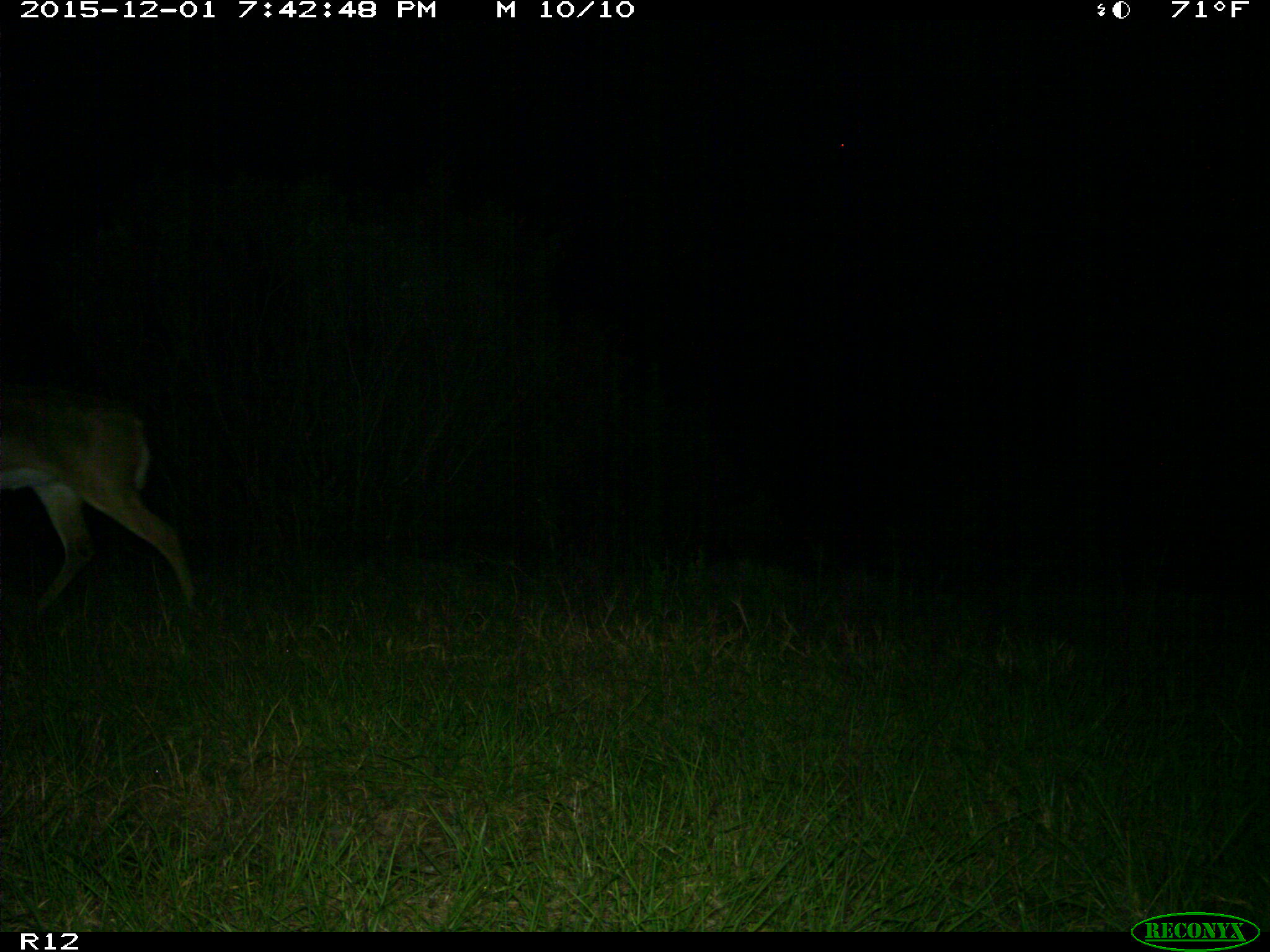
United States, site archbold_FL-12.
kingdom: Animalia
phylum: Chordata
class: Mammalia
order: Artiodactyla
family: Cervidae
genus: Odocoileus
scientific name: Odocoileus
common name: deer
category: unidentified deer